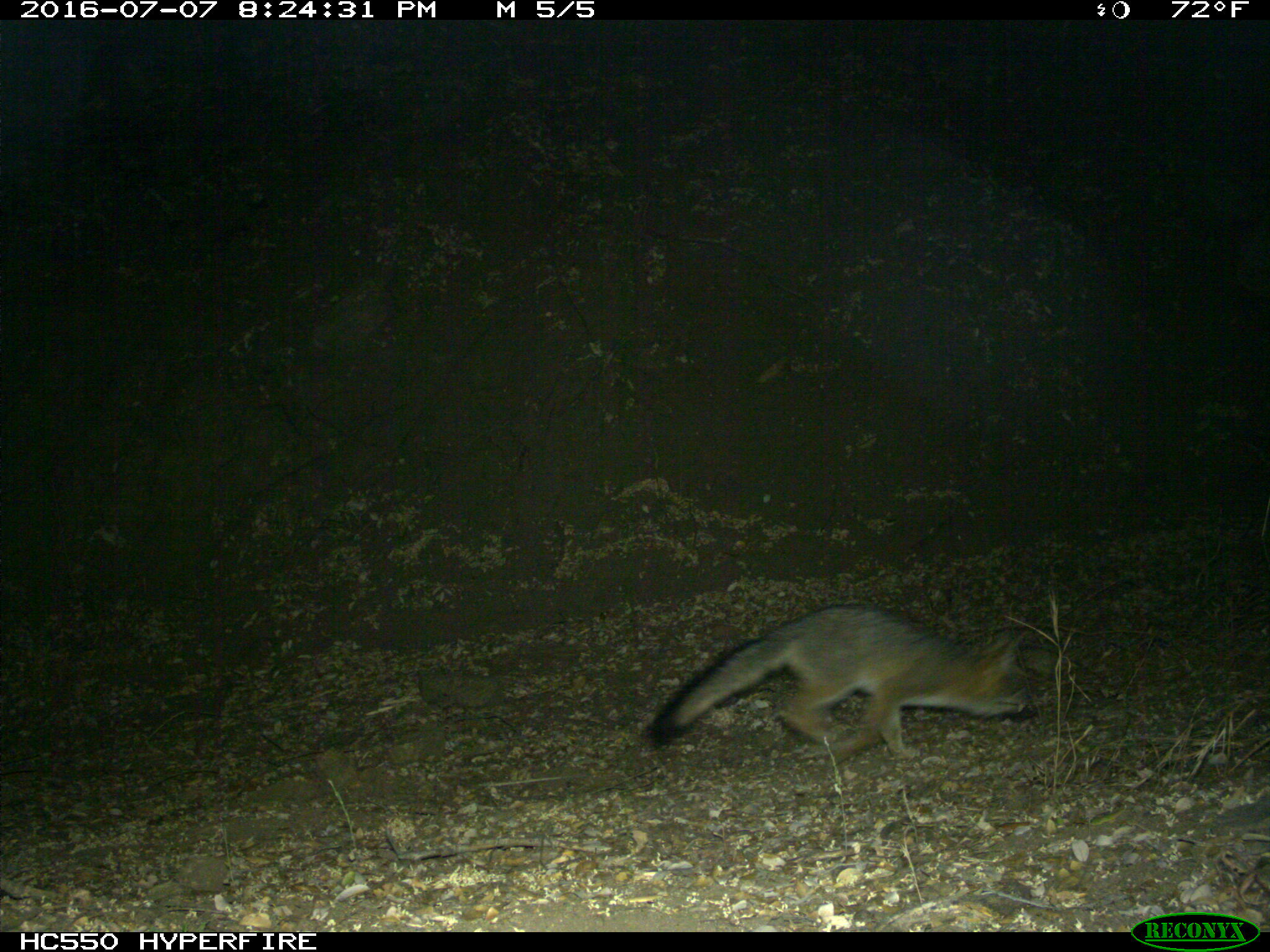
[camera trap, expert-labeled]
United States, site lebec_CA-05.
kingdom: Animalia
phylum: Chordata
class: Mammalia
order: Carnivora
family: Canidae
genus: Urocyon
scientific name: Urocyon cinereoargenteus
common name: gray fox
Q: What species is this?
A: Urocyon cinereoargenteus (gray fox).